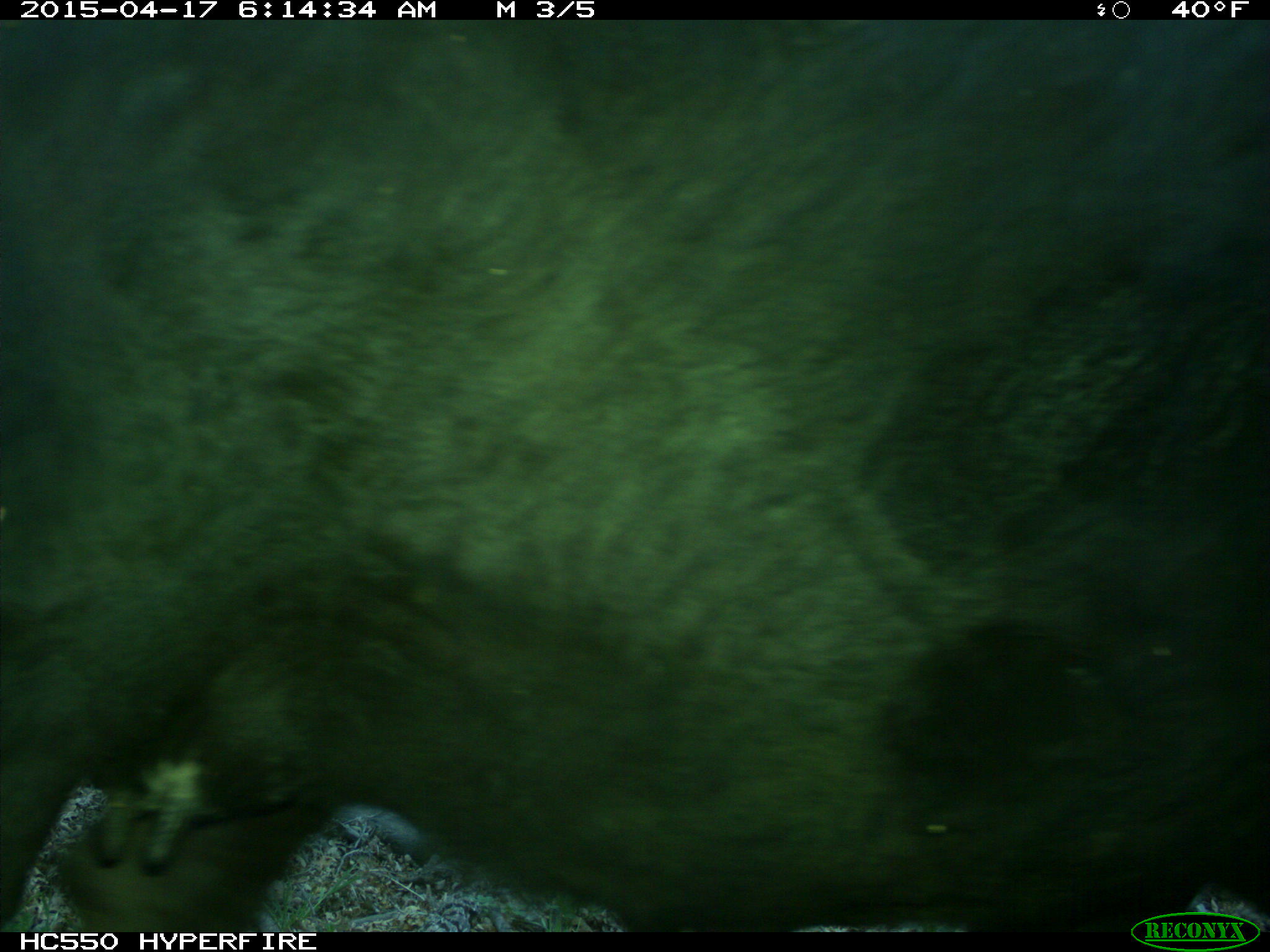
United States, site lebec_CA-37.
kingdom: Animalia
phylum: Chordata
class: Mammalia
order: Artiodactyla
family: Bovidae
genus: Bos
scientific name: Bos taurus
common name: domestic cow